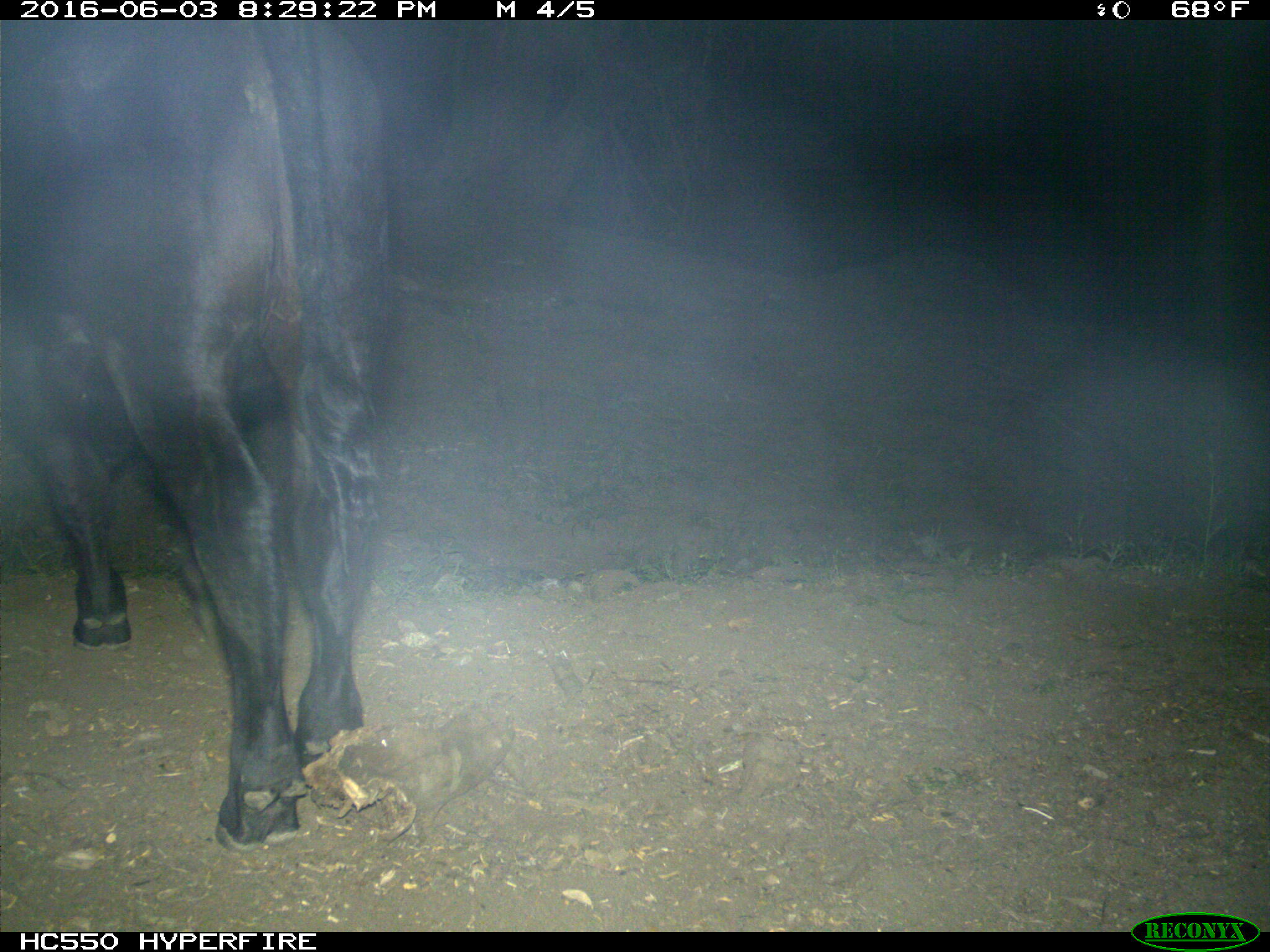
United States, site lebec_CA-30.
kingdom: Animalia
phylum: Chordata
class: Mammalia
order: Artiodactyla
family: Bovidae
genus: Bos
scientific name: Bos taurus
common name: domestic cow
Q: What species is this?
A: Bos taurus (domestic cow).